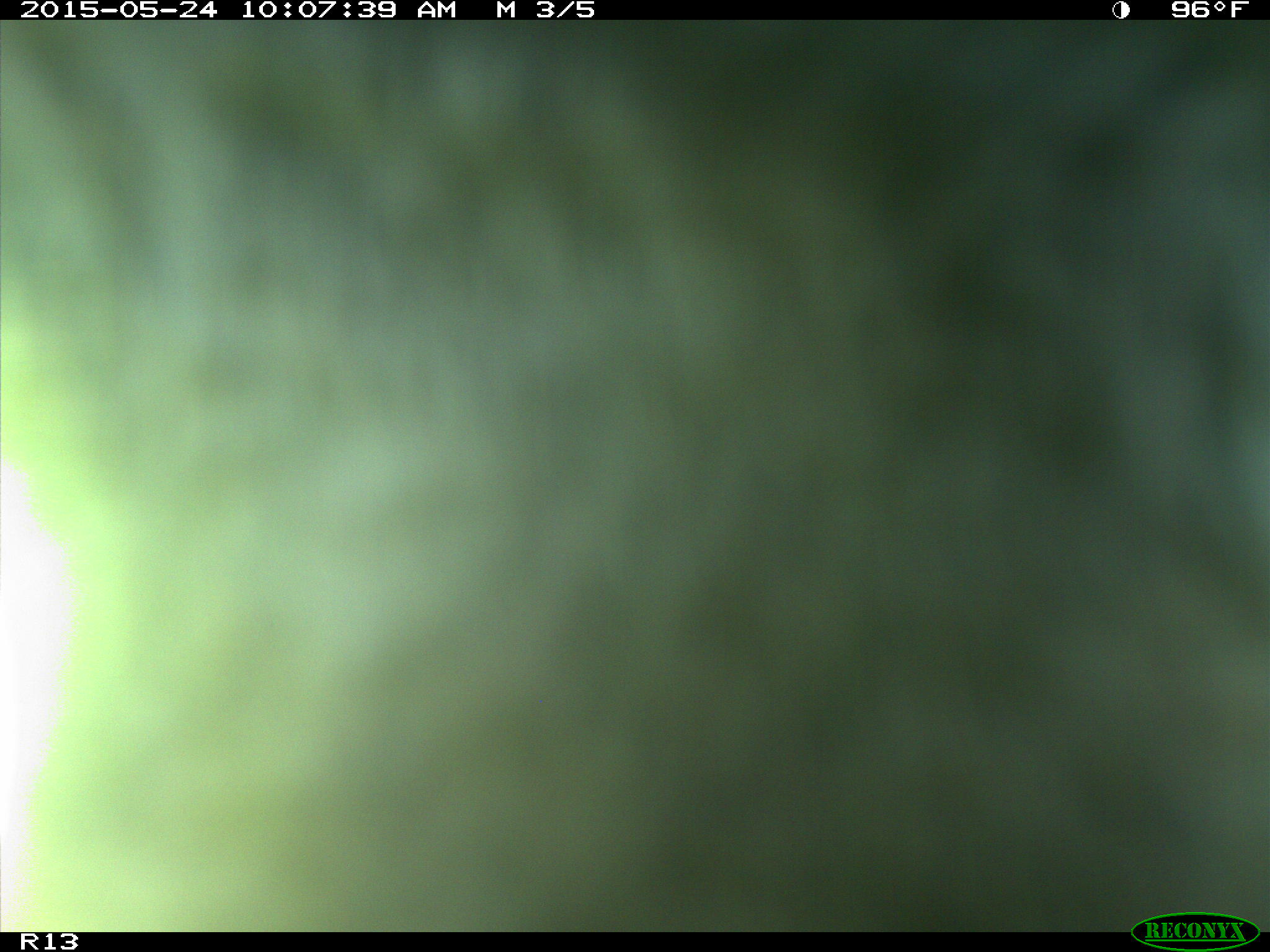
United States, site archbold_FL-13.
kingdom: Animalia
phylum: Chordata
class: Mammalia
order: Artiodactyla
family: Bovidae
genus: Bos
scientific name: Bos taurus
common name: domestic cow